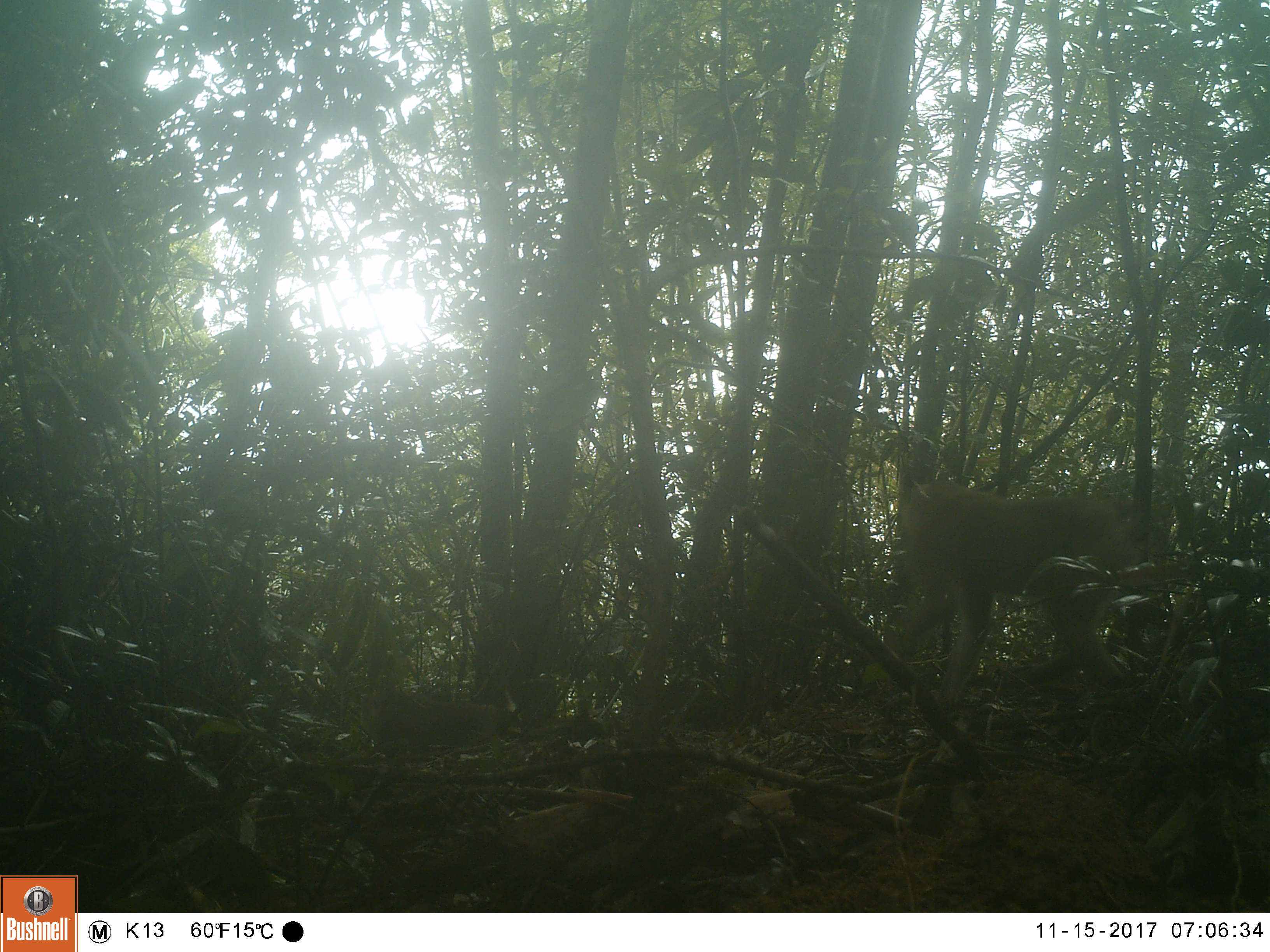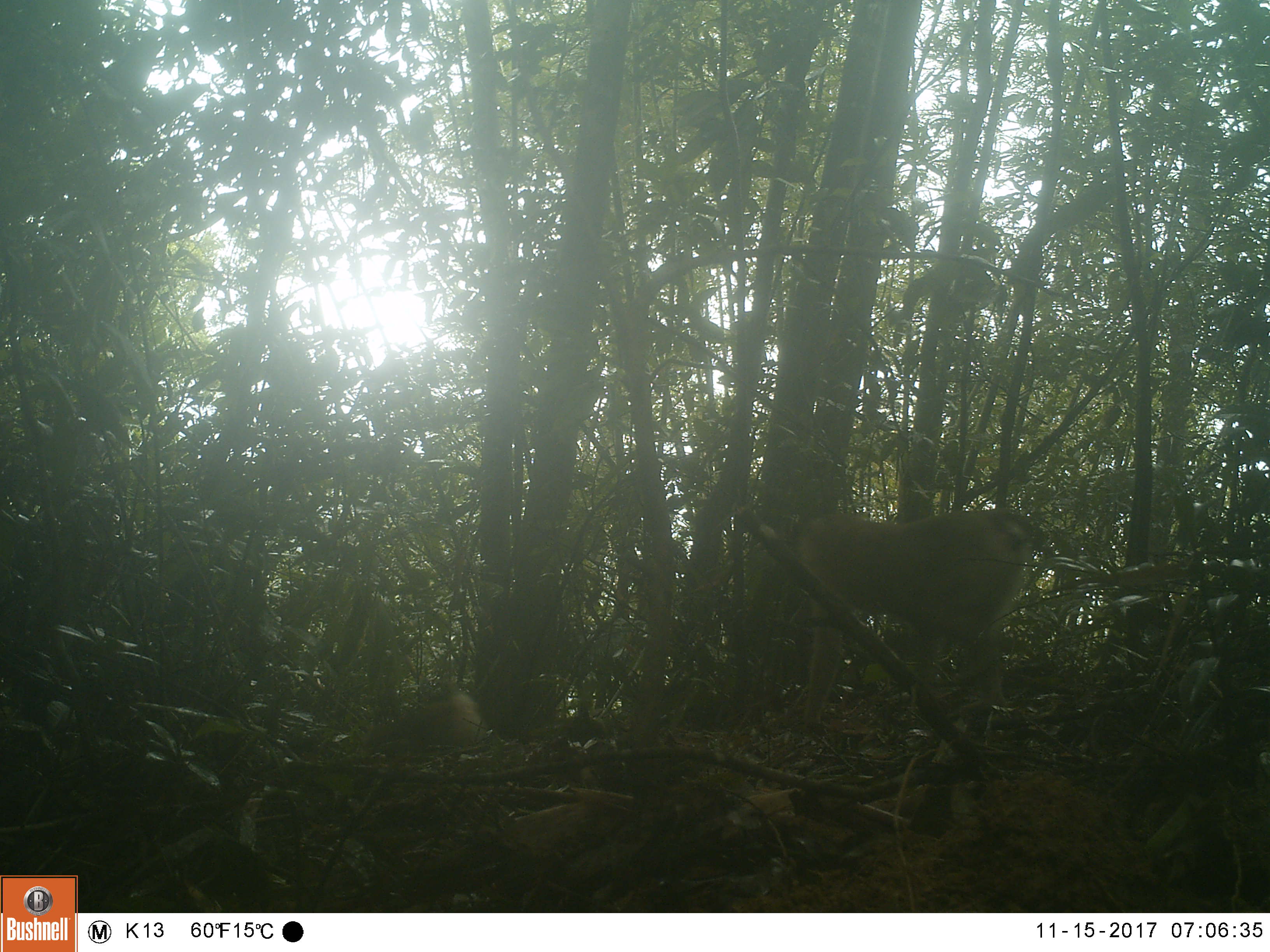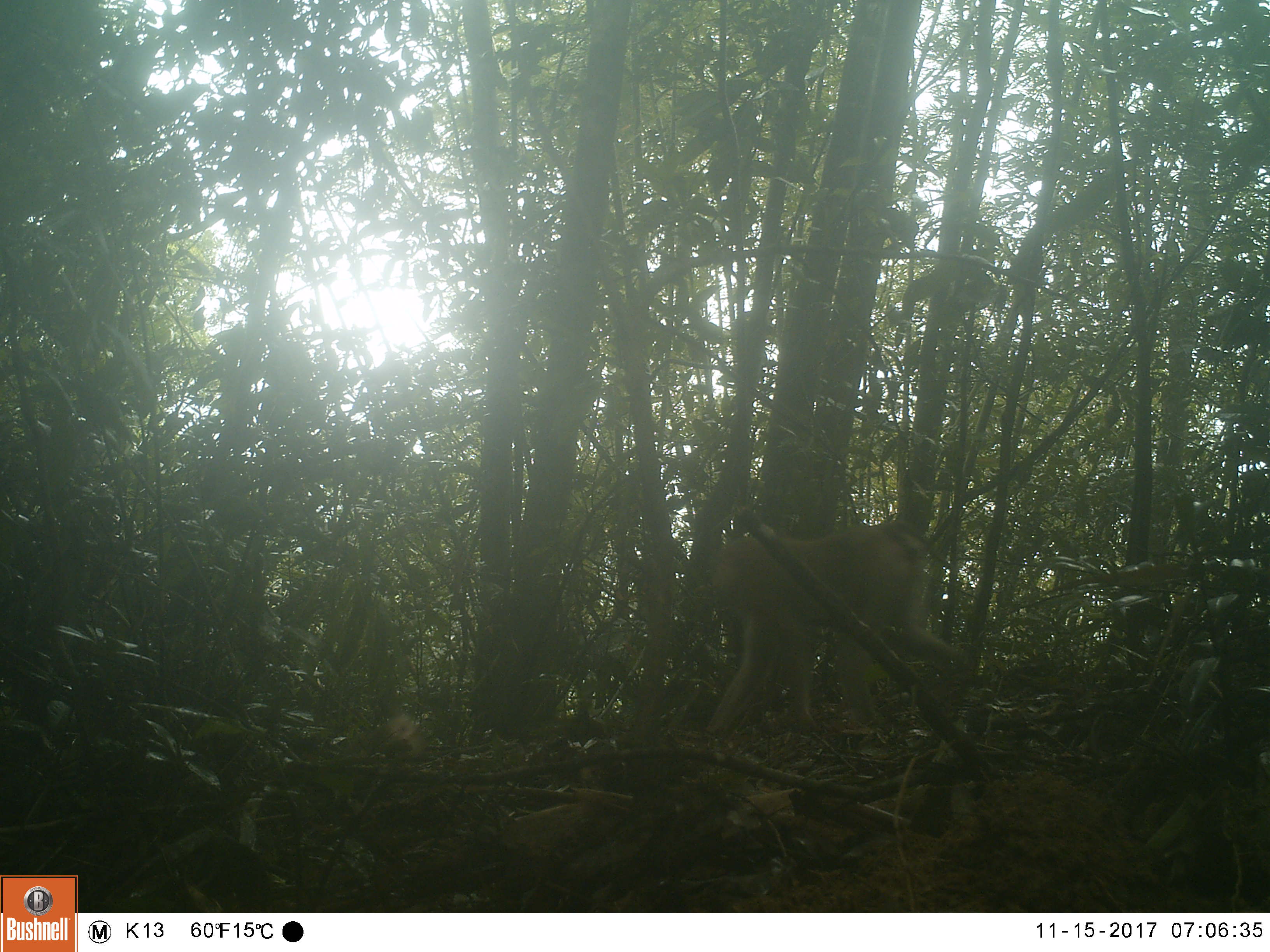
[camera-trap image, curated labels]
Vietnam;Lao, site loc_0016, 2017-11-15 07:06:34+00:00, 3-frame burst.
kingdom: Animalia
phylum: Chordata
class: Mammalia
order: Primates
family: Cercopithecidae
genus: Macaca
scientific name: Macaca nemestrina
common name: pig-tailed macaque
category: pig tailed macaque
Pig tailed macaque (pig-tailed macaque) (Macaca nemestrina). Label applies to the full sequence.